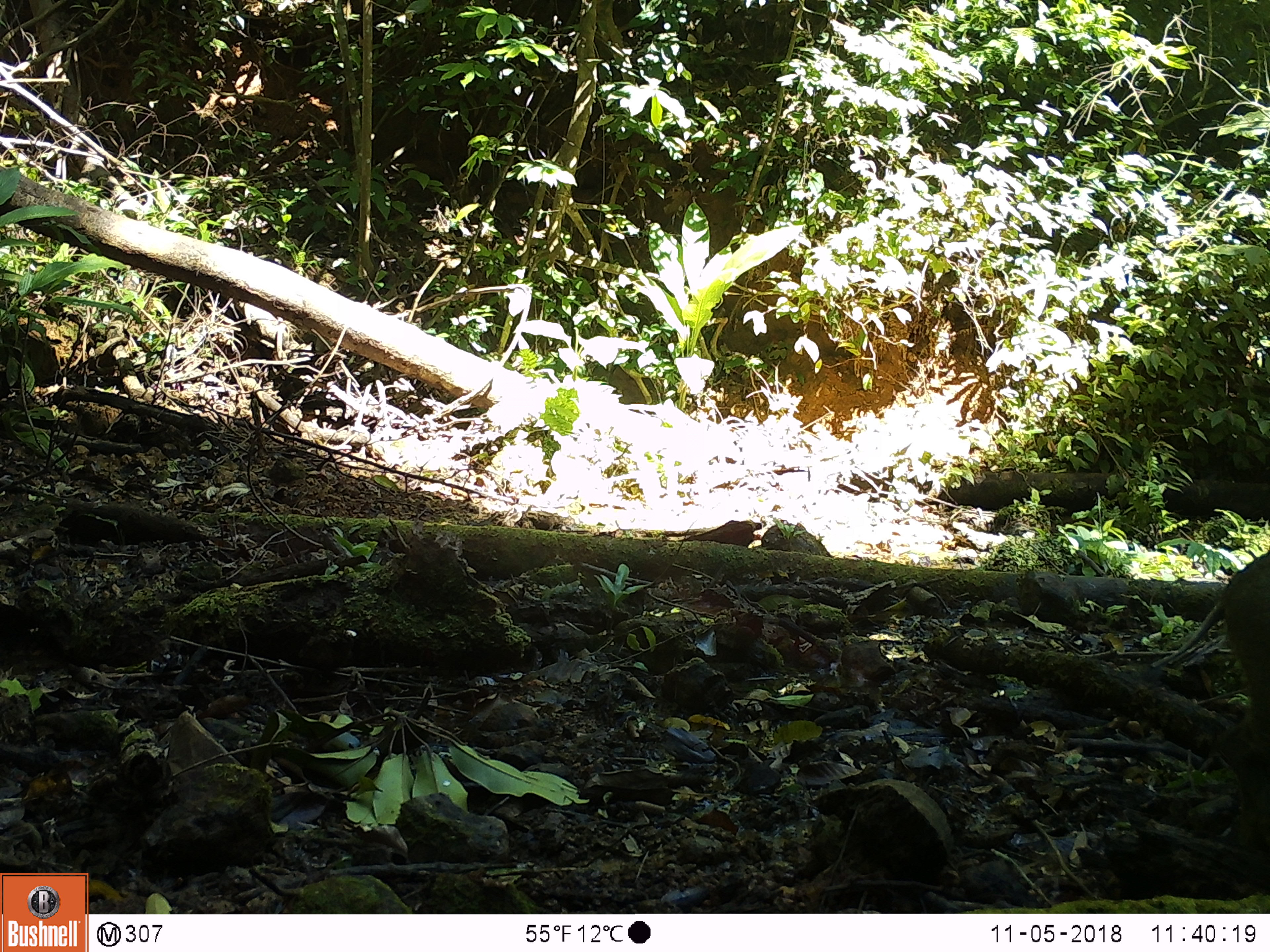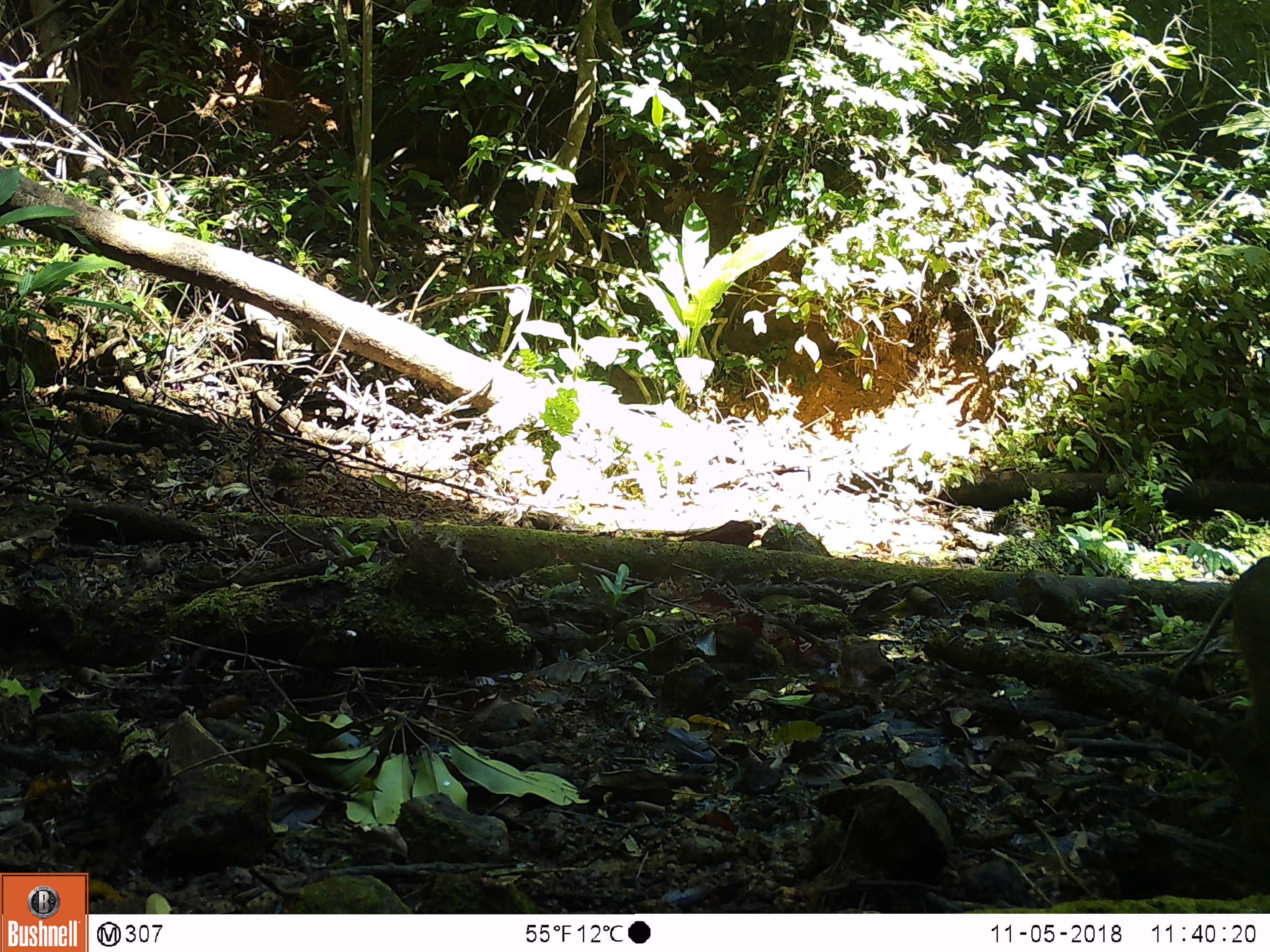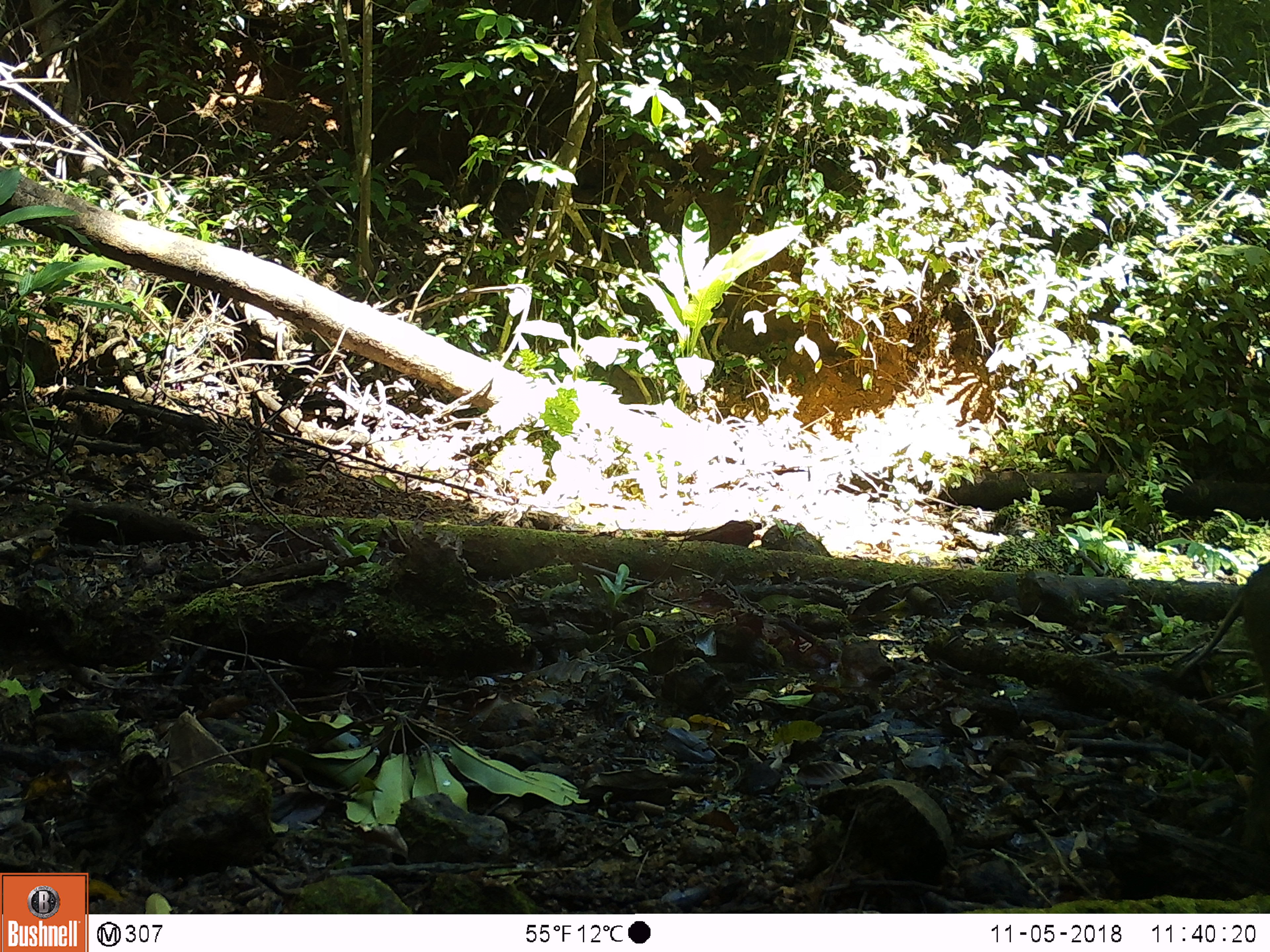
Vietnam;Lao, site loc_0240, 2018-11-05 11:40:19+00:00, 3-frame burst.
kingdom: Animalia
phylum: Chordata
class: Mammalia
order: Artiodactyla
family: Suidae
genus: Sus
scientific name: Sus scrofa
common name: eurasian wild pig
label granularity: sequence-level